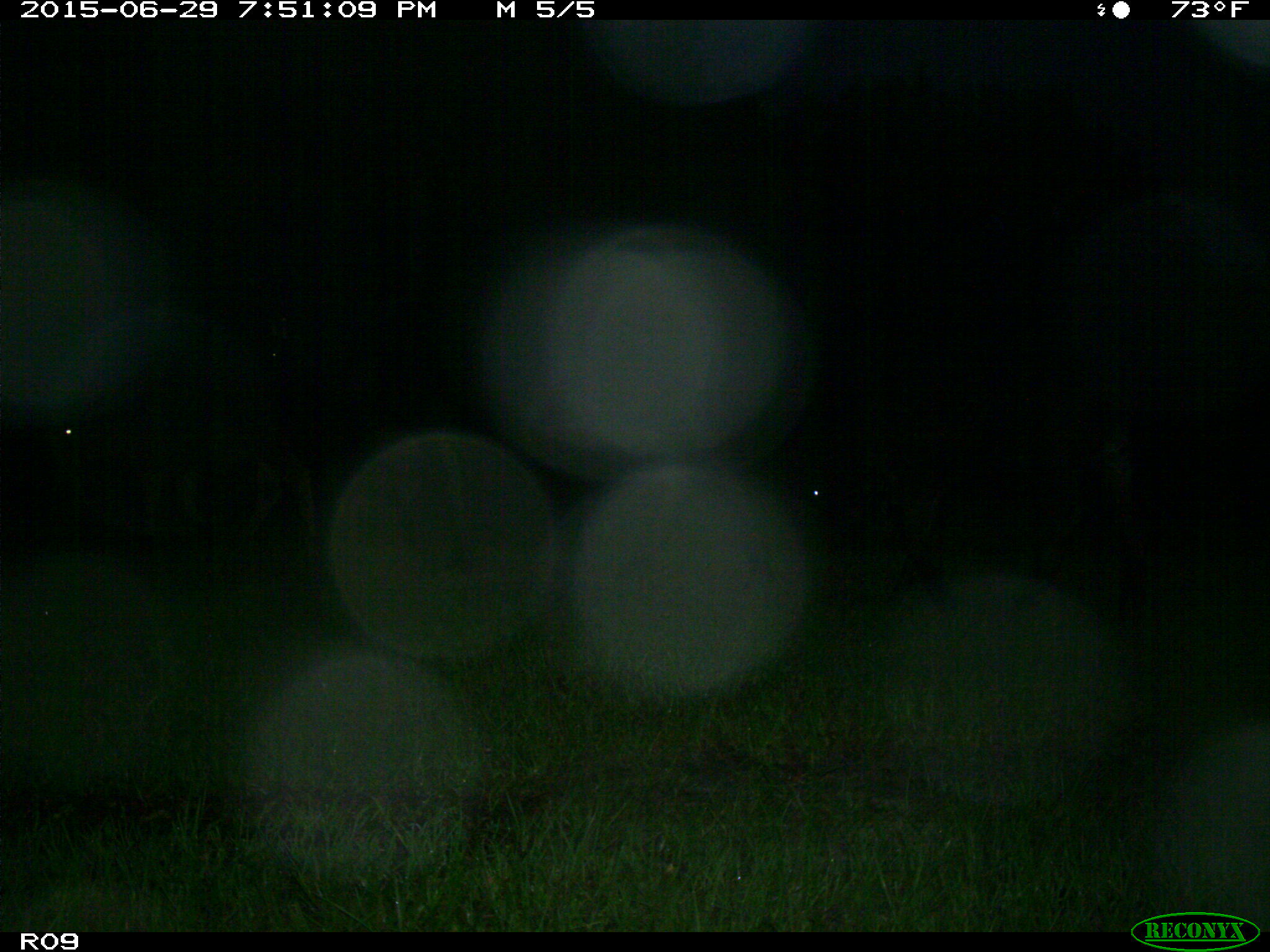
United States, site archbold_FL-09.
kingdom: Animalia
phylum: Chordata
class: Mammalia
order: Artiodactyla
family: Bovidae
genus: Bos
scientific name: Bos taurus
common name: domestic cow